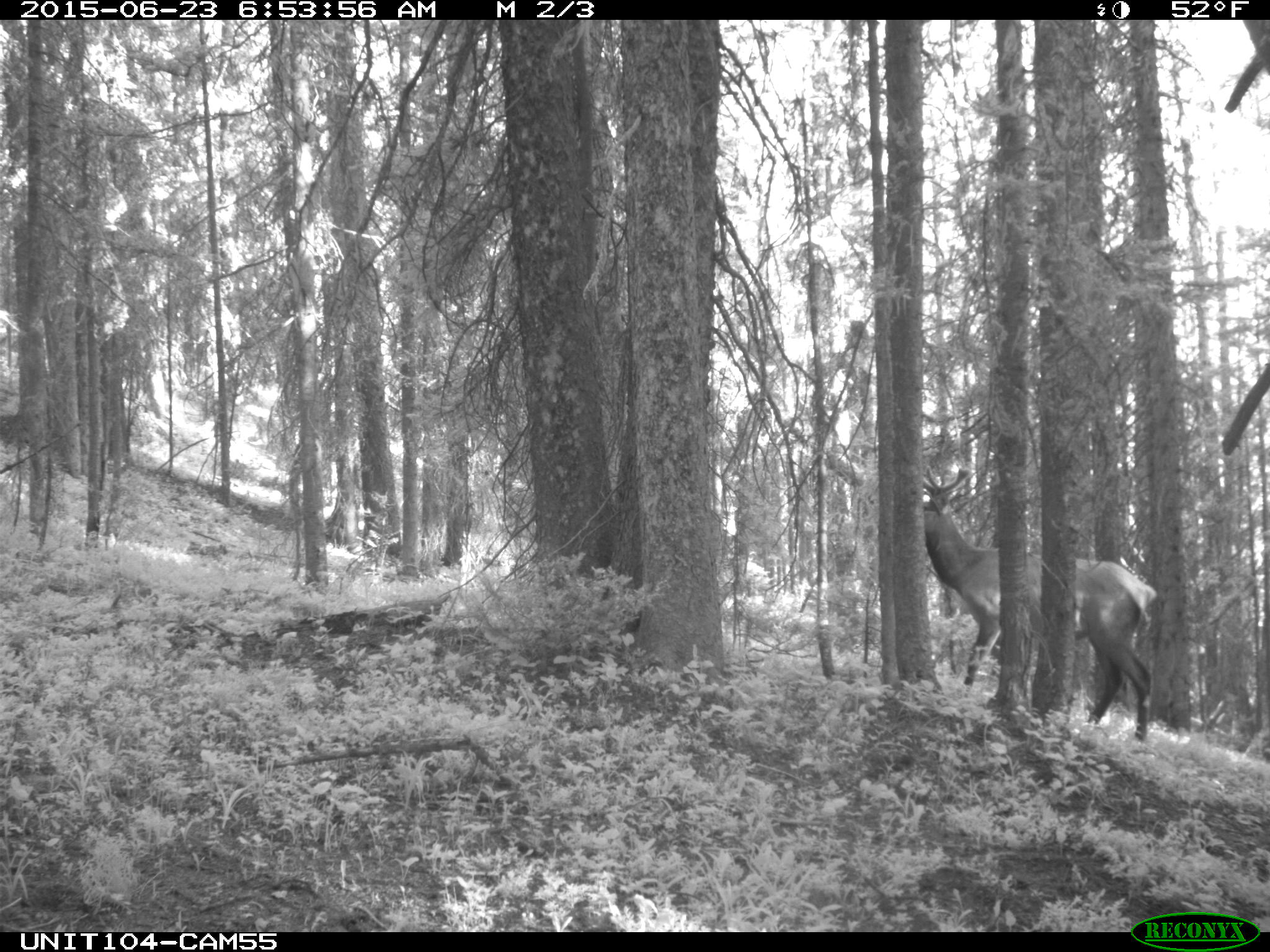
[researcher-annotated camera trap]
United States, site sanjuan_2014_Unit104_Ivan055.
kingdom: Animalia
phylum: Chordata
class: Mammalia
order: Artiodactyla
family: Cervidae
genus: Cervus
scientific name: Cervus elaphus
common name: red deer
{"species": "Cervus elaphus (red deer)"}